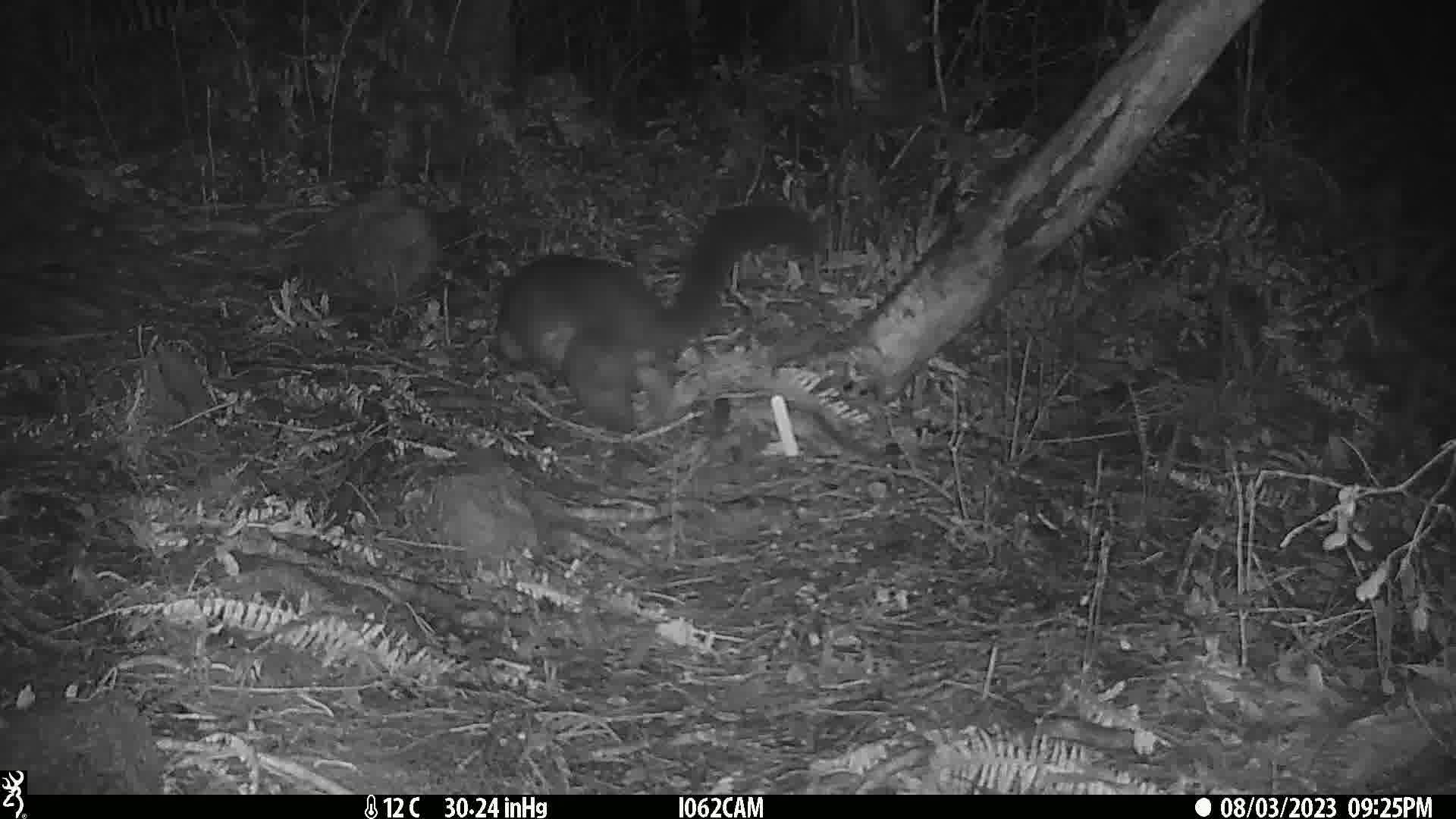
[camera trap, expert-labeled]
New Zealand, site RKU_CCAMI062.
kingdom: Animalia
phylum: Chordata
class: Mammalia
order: Diprotodontia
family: Phalangeridae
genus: Trichosurus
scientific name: Trichosurus vulpecula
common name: common brushtail possum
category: possum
Possum (common brushtail possum) (Trichosurus vulpecula).